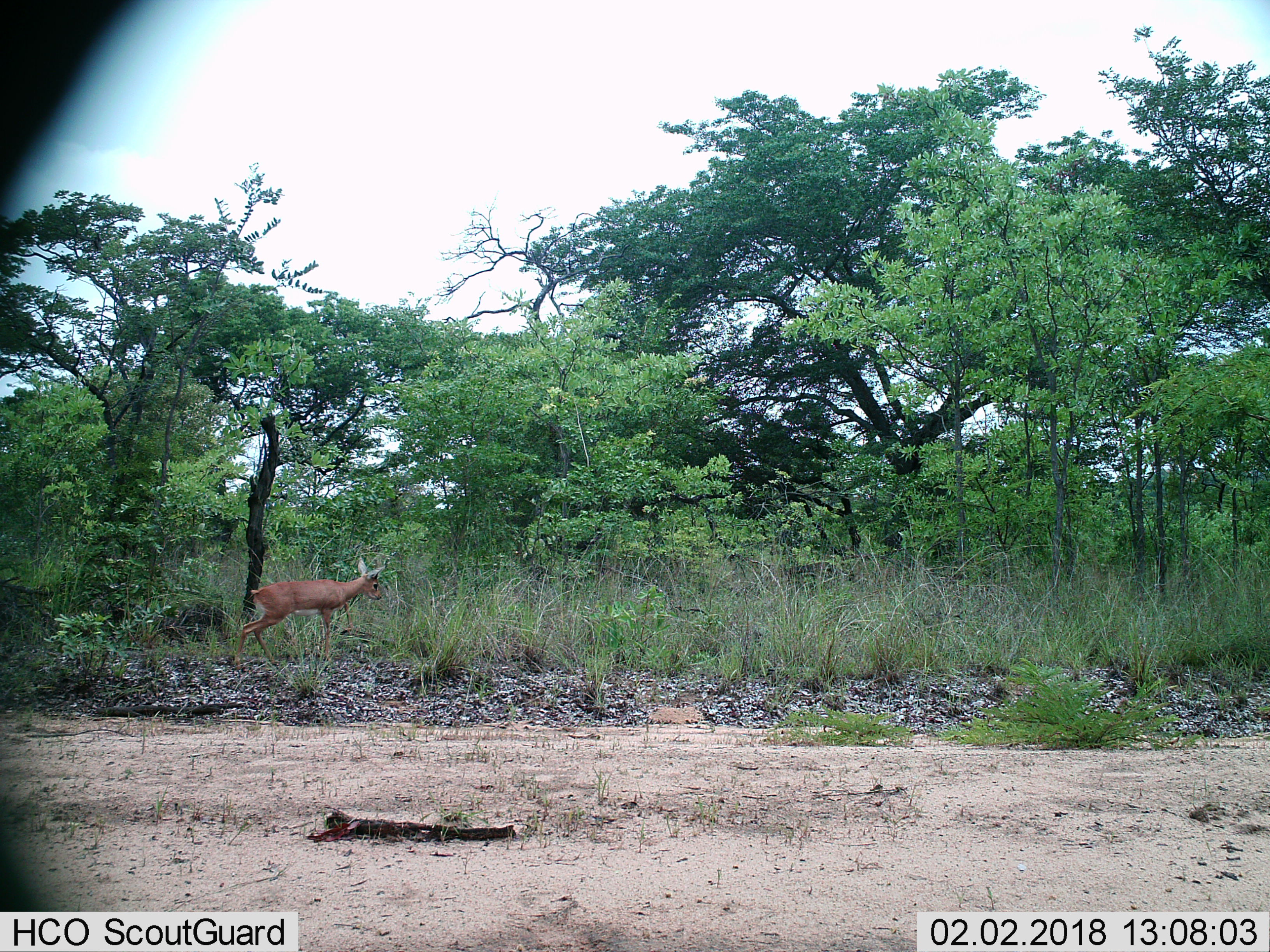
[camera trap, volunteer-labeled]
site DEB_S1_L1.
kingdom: Animalia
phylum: Chordata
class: Mammalia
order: Artiodactyla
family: Bovidae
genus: Raphicerus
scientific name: Raphicerus campestris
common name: steenbok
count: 1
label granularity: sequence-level